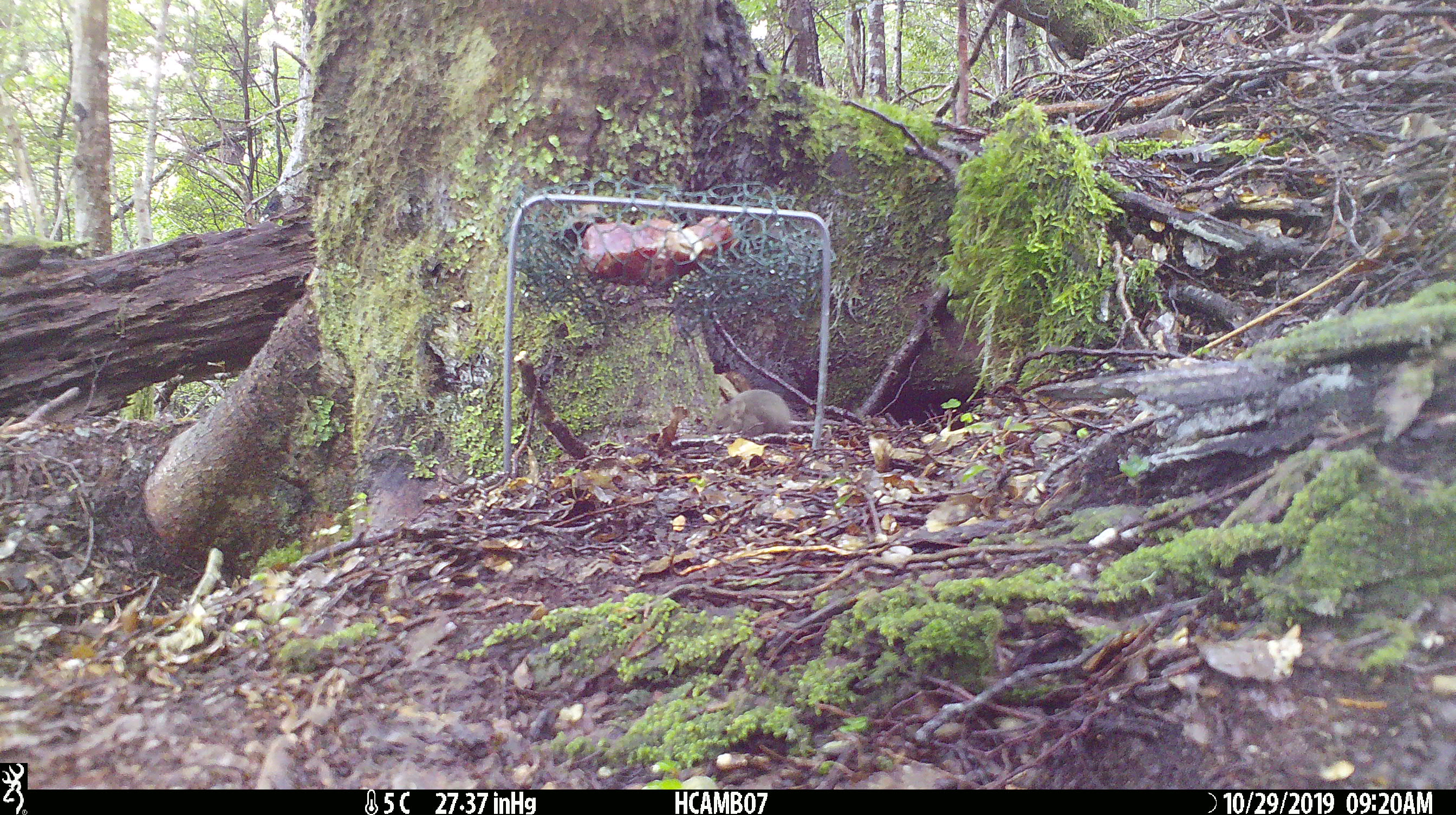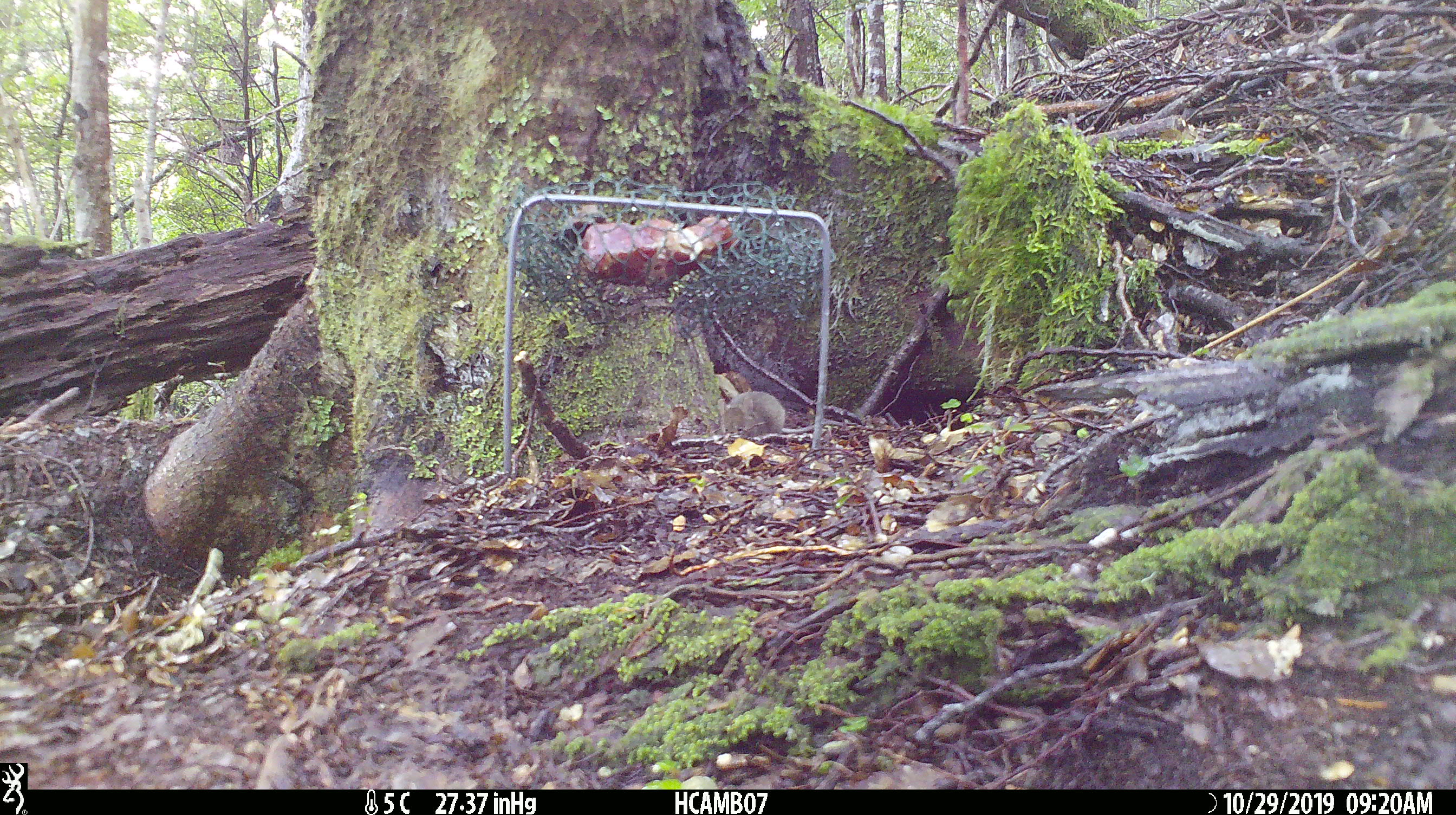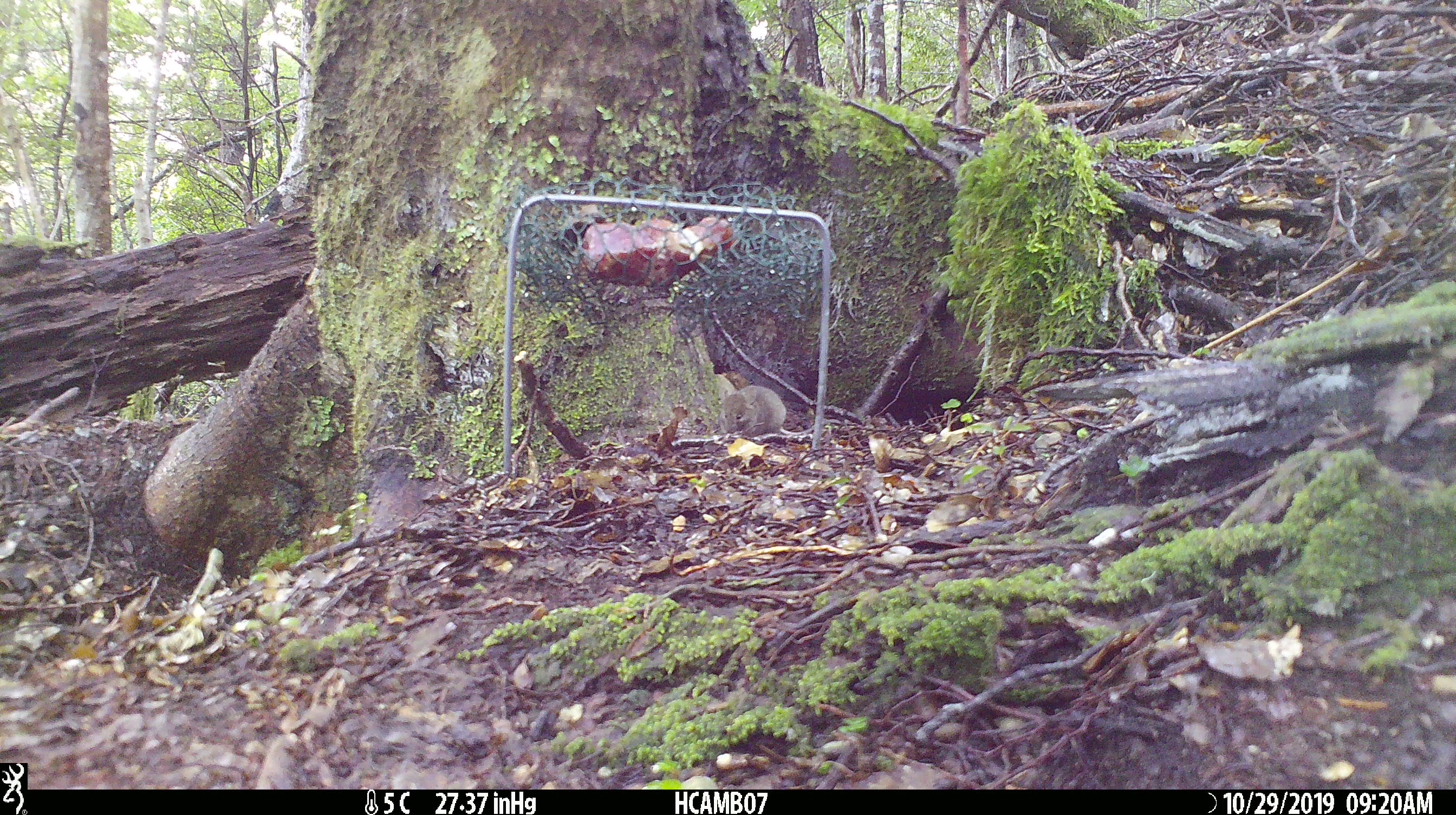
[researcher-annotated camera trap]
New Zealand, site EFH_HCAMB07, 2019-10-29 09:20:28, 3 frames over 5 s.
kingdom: Animalia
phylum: Chordata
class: Mammalia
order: Rodentia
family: Muridae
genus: Mus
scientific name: Mus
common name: mouse